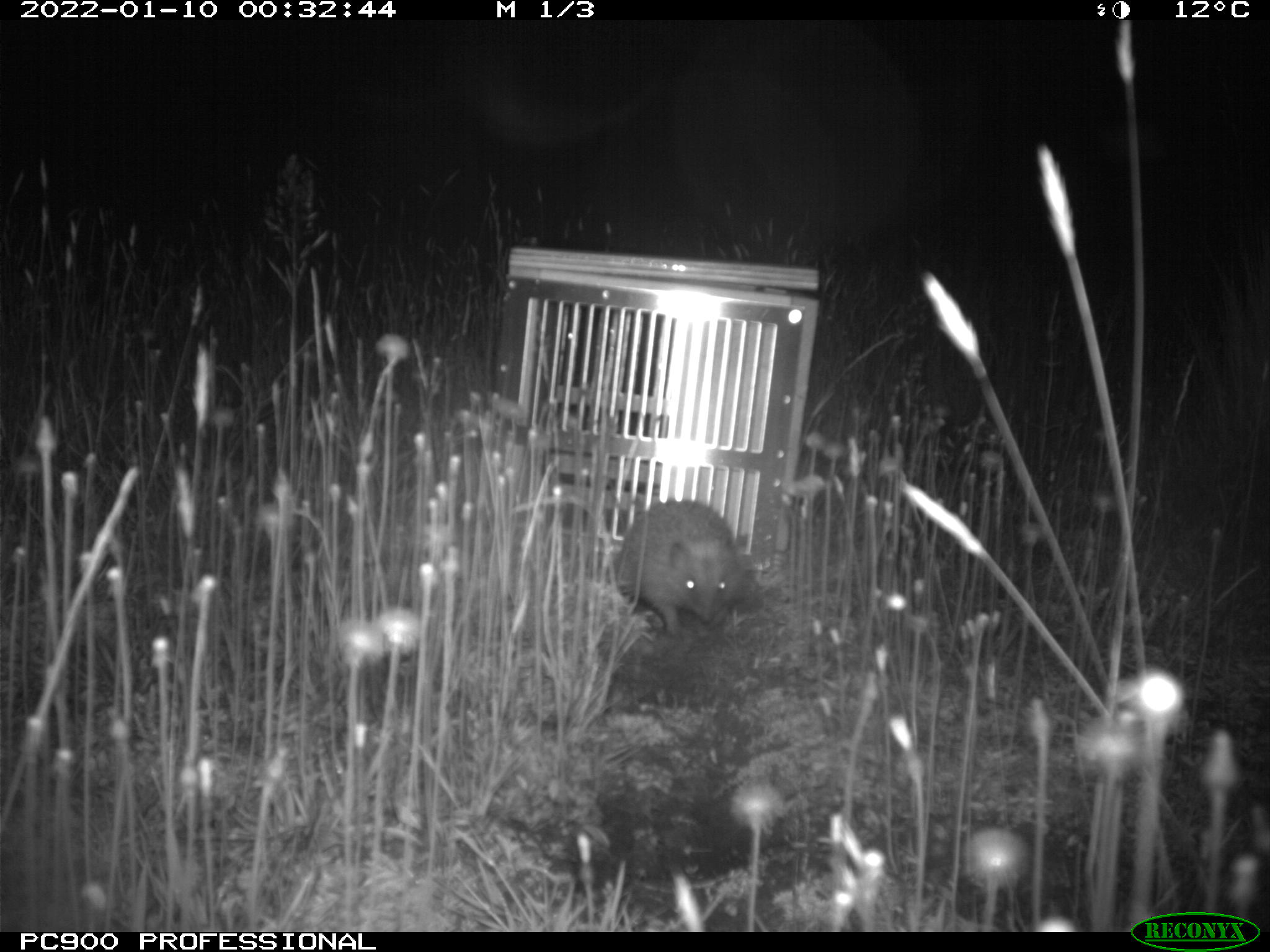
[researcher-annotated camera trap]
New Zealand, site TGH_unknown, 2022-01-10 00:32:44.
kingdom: Animalia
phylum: Chordata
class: Mammalia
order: Eulipotyphla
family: Erinaceidae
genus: Erinaceus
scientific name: Erinaceus europaeus europaeus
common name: european hedgehog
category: hedgehog